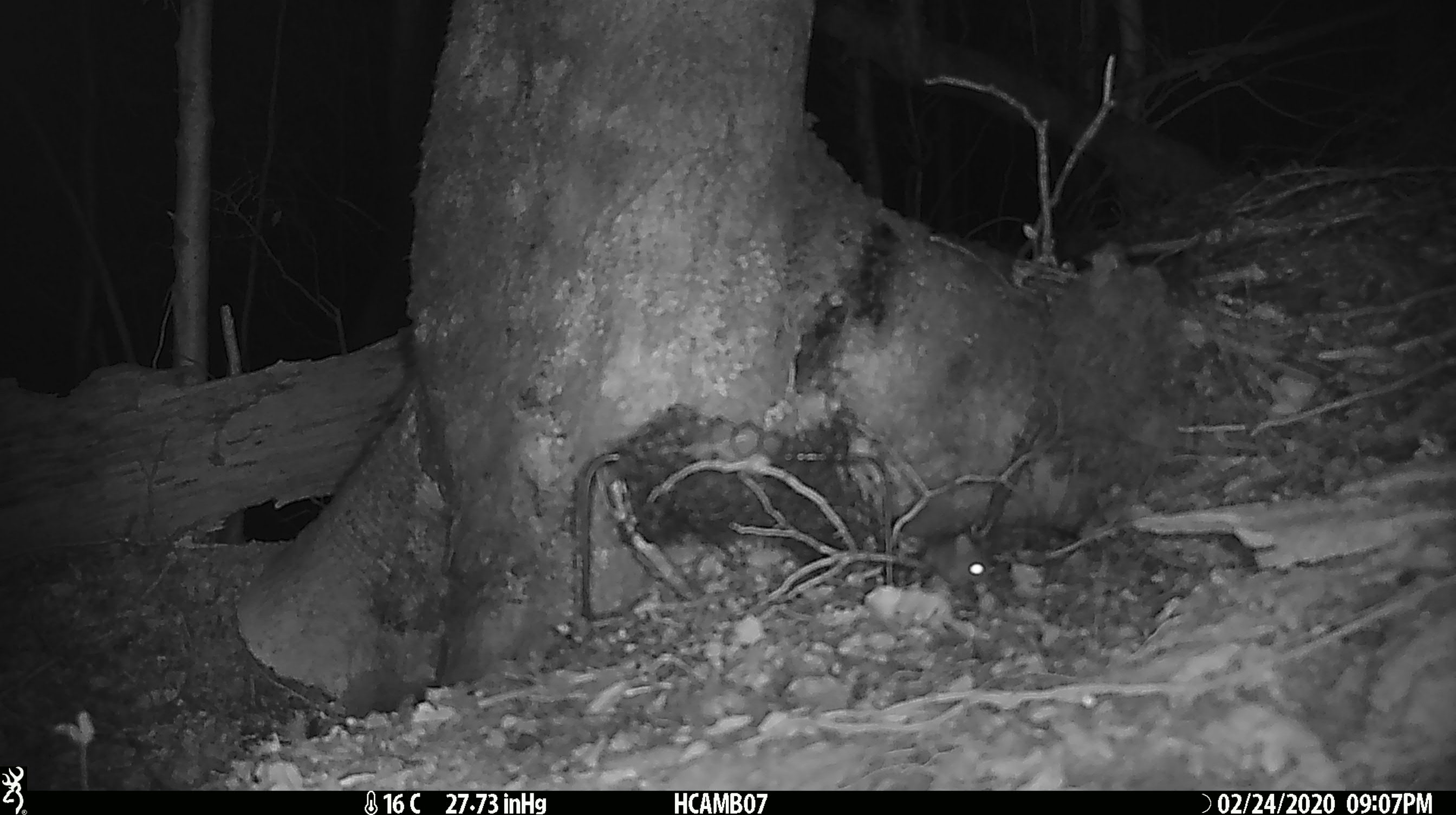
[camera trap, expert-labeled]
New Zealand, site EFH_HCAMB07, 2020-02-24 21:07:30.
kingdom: Animalia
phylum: Chordata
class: Mammalia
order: Rodentia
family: Muridae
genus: Mus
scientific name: Mus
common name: mouse